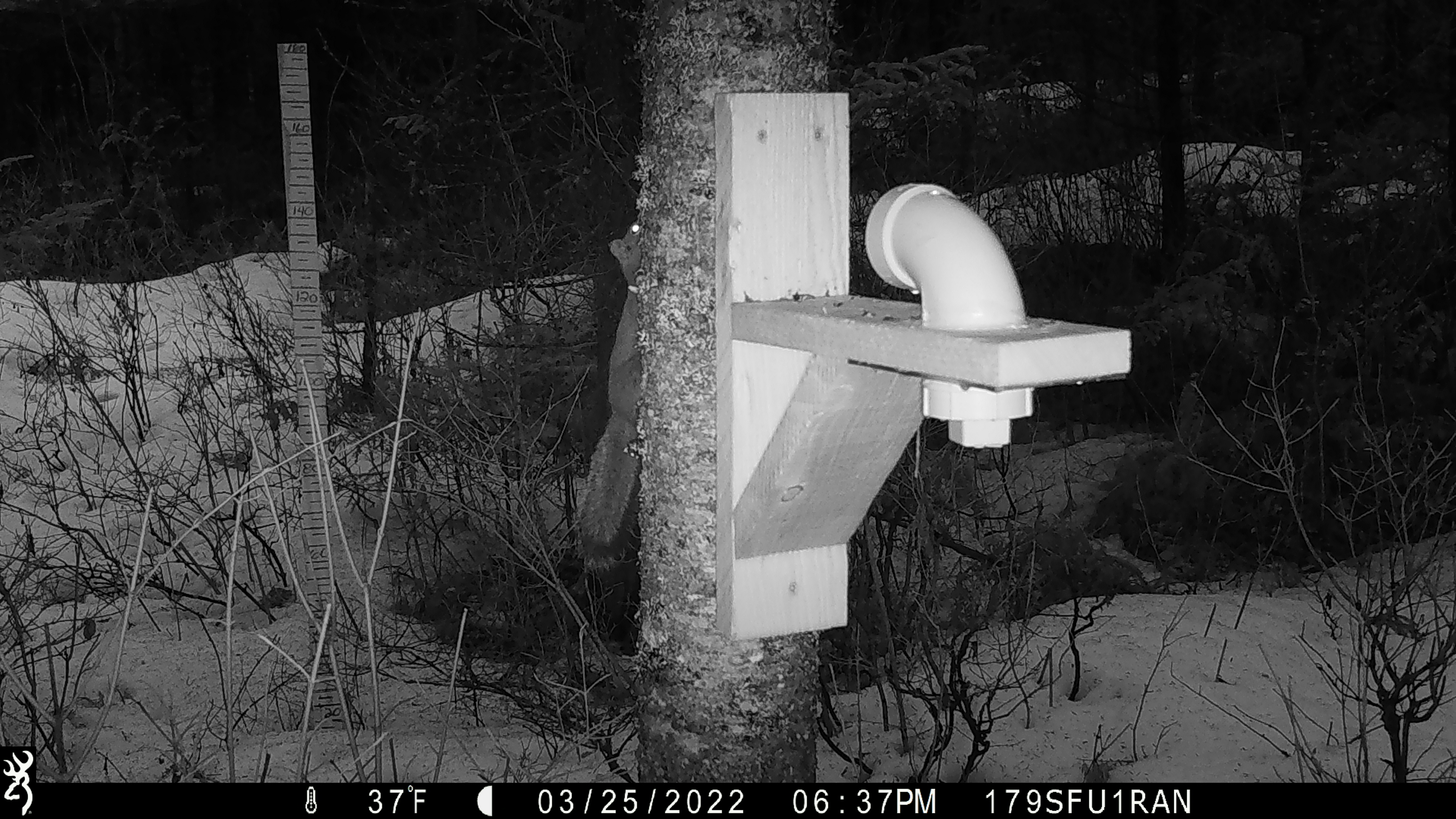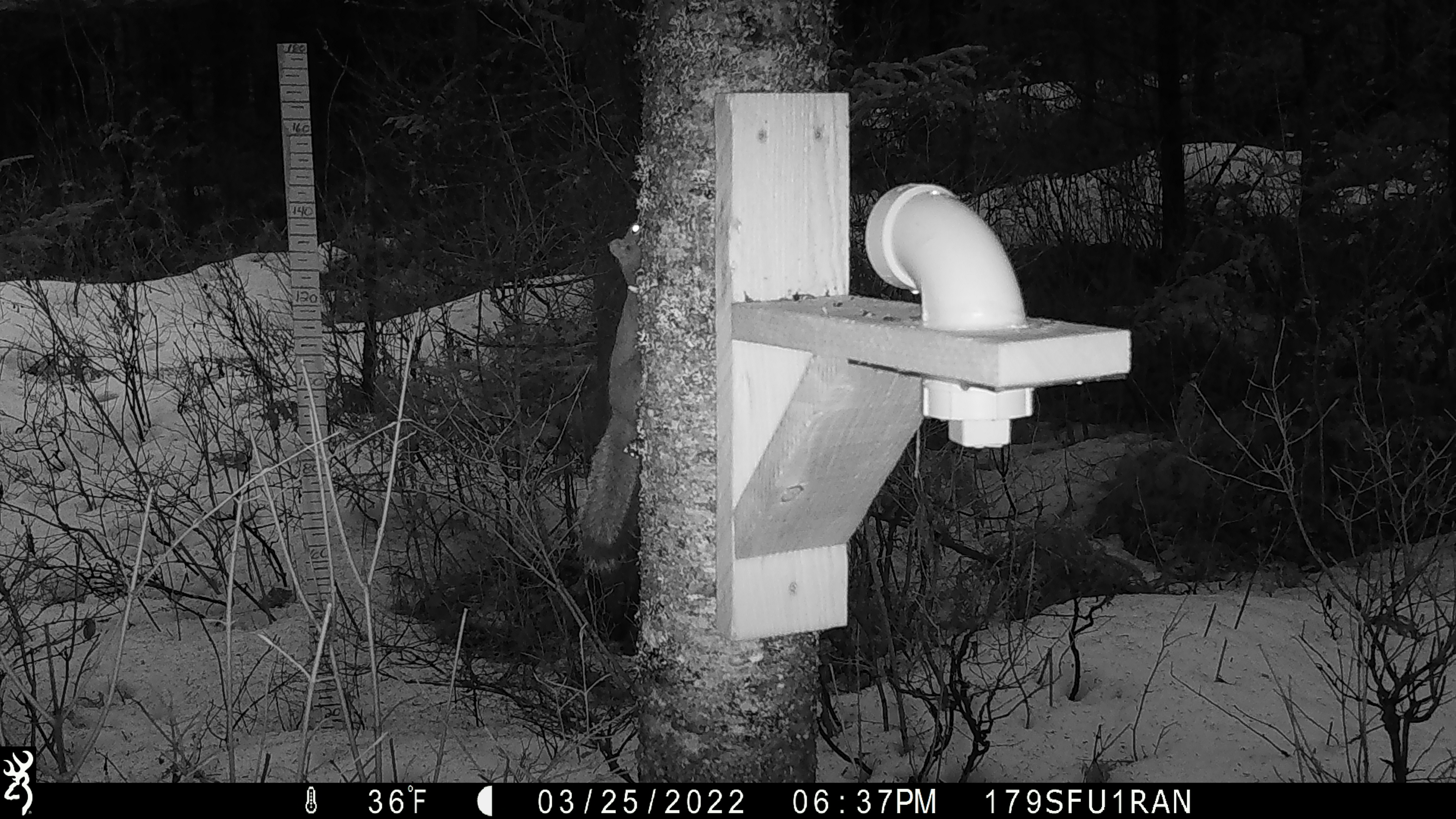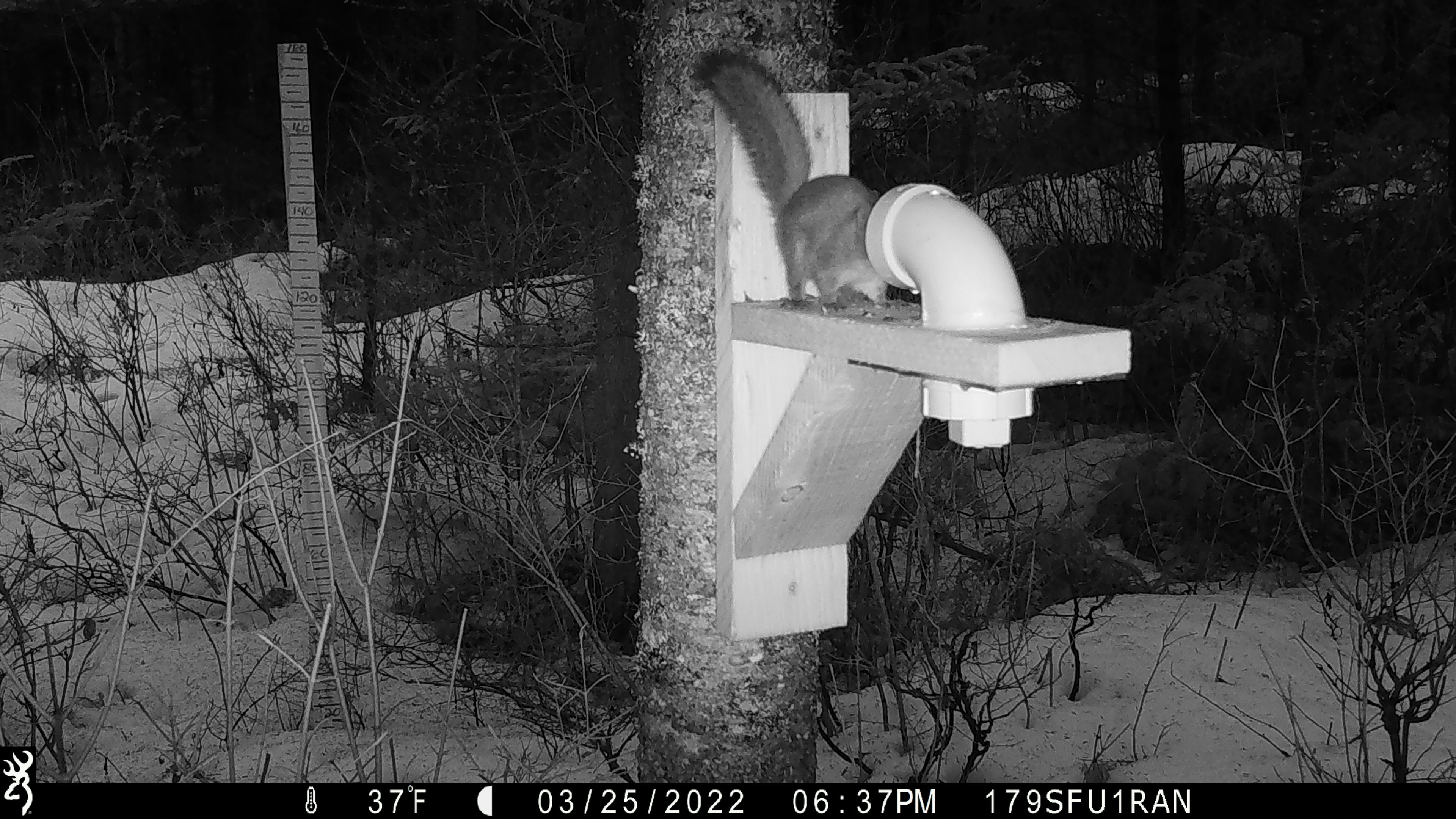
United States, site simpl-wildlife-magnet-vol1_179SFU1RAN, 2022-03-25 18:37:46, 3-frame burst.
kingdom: Animalia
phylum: Chordata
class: Mammalia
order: Rodentia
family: Sciuridae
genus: Tamiasciurus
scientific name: Tamiasciurus hudsonicus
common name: red squirrel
Red squirrel (Tamiasciurus hudsonicus).